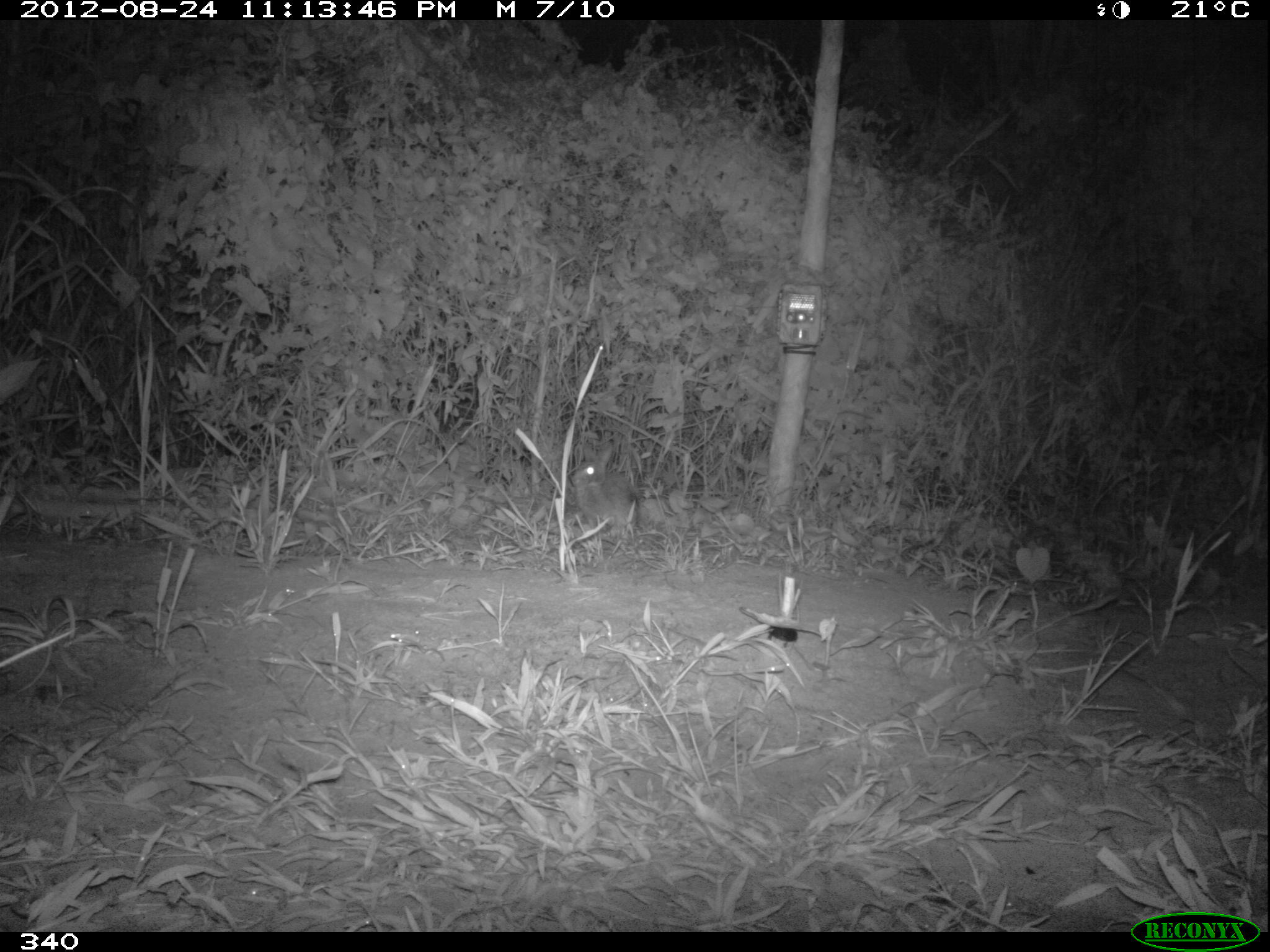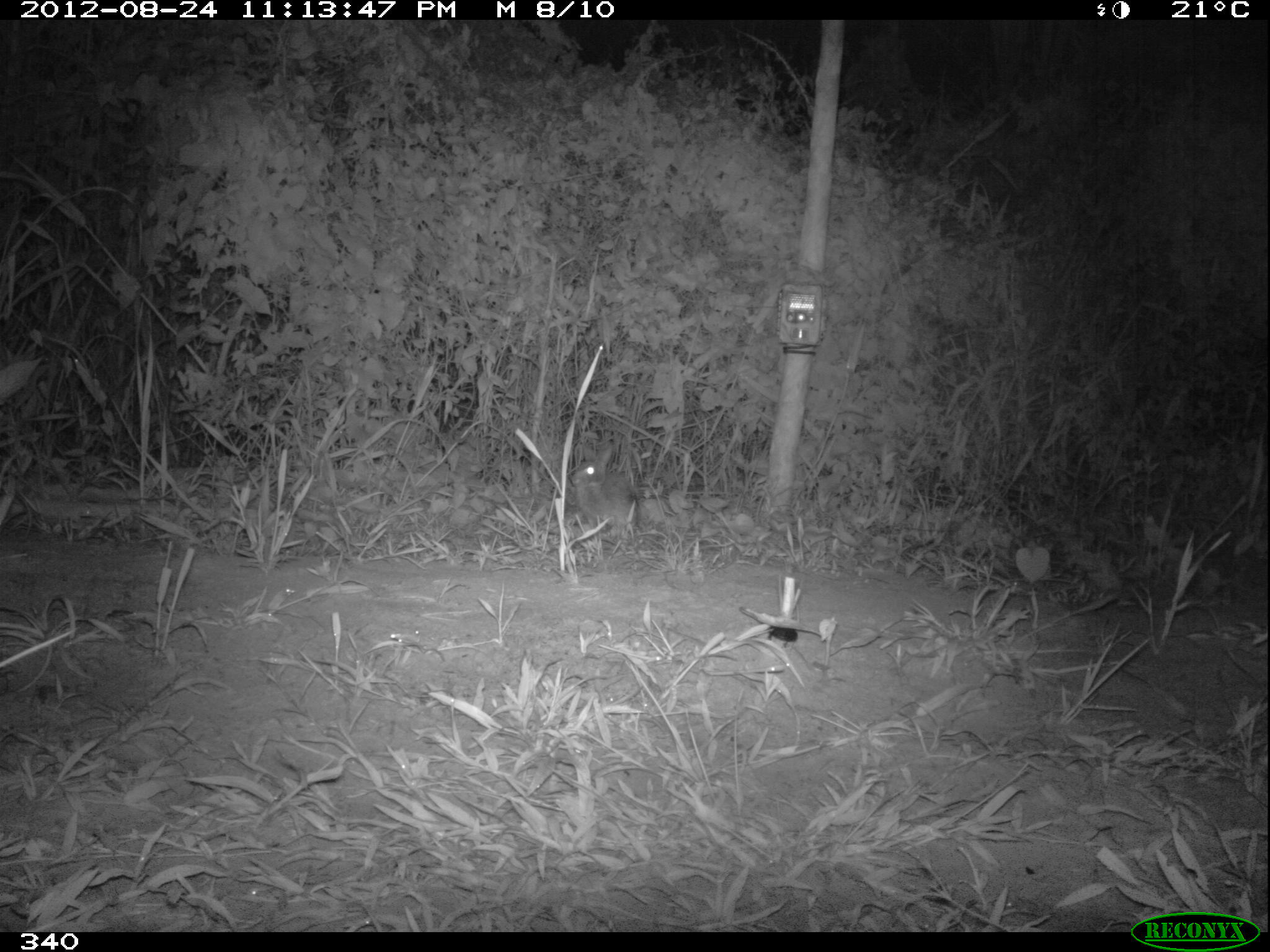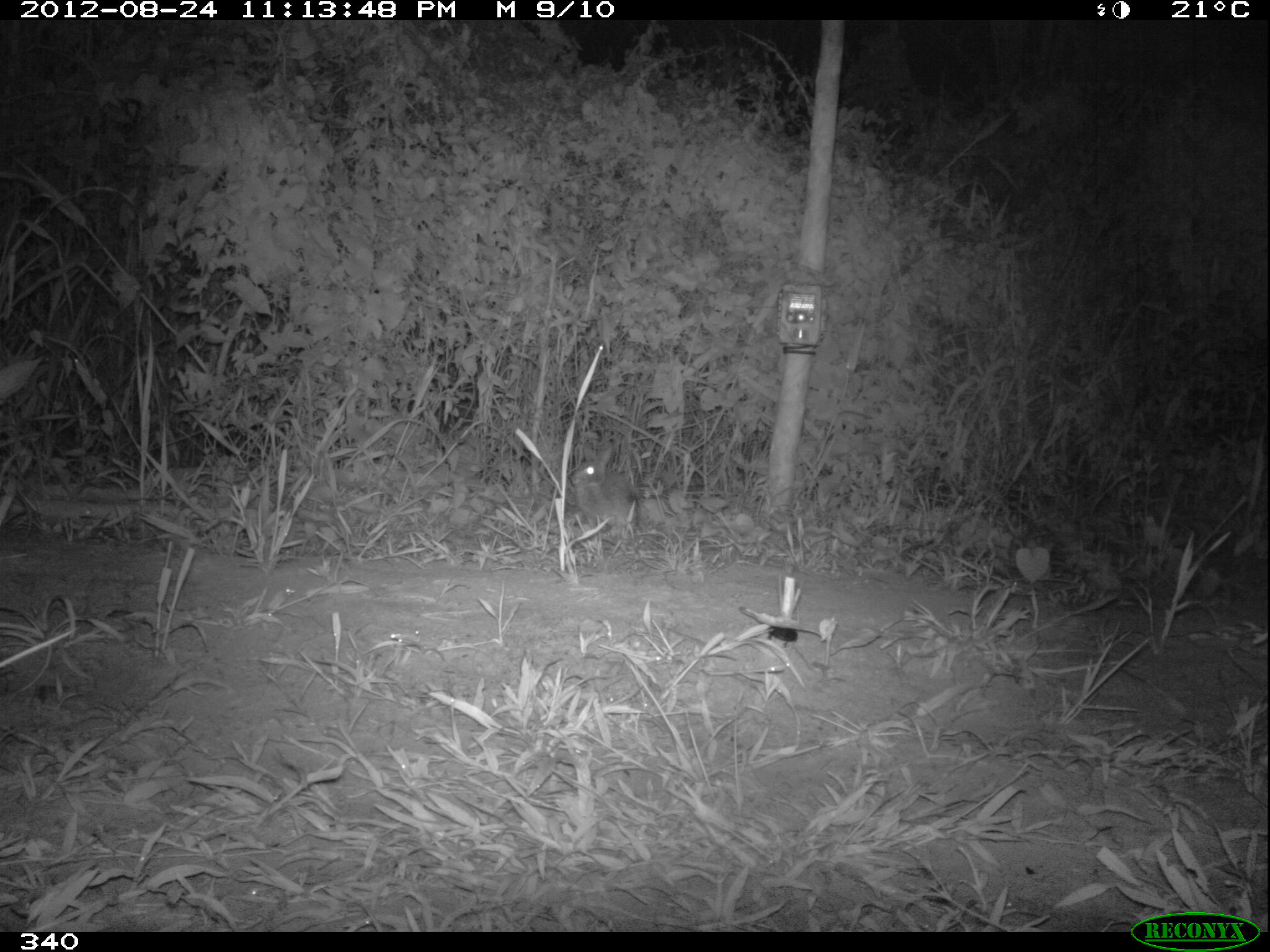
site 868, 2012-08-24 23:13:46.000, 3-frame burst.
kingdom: Animalia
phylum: Chordata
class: Mammalia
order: Lagomorpha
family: Leporidae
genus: Sylvilagus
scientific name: Sylvilagus brasiliensis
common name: tapeti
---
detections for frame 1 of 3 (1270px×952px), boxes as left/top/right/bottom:
sylvilagus brasiliensis: 570/441/638/531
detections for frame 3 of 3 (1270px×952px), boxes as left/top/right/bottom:
sylvilagus brasiliensis: 568/441/635/530